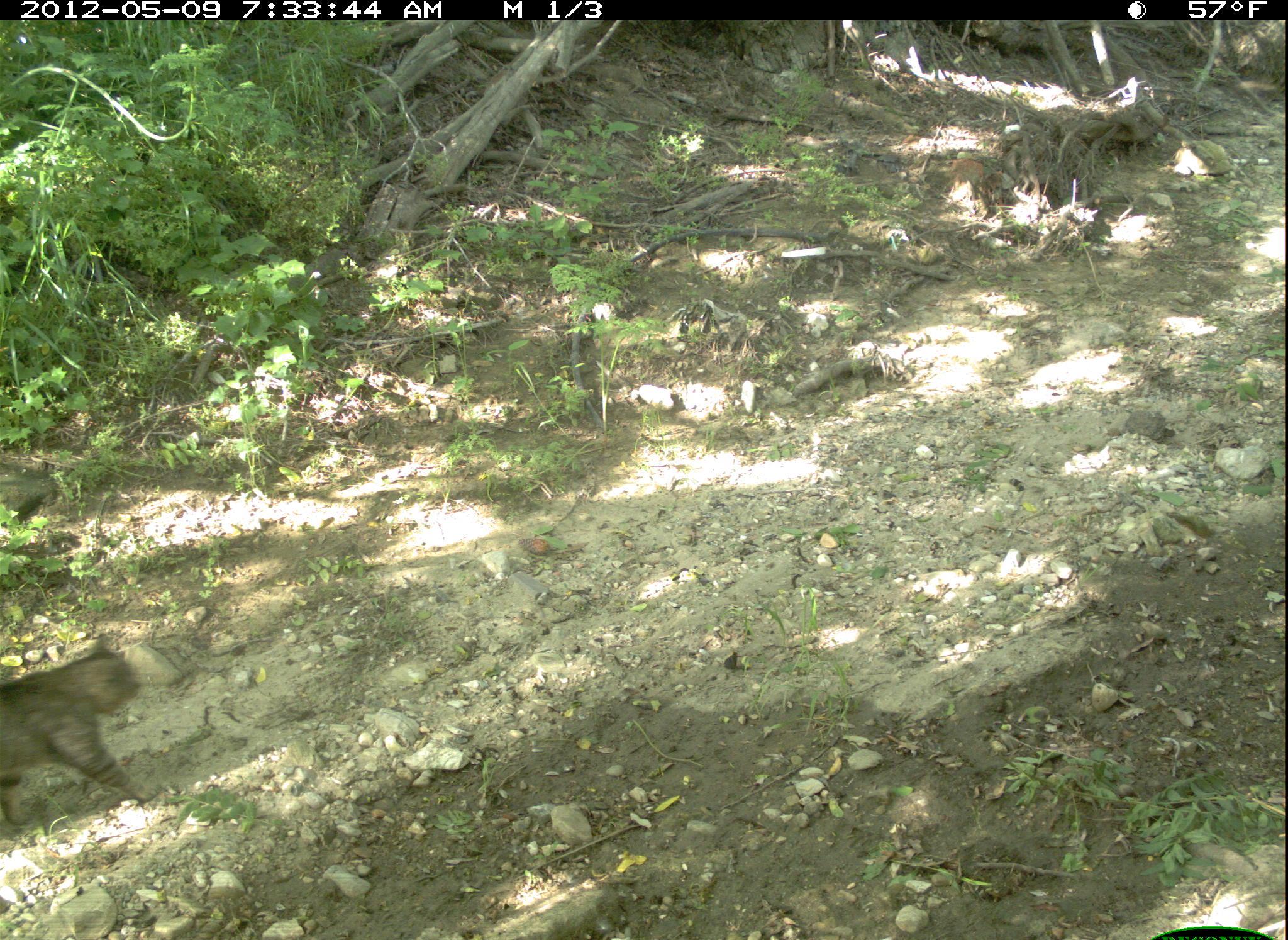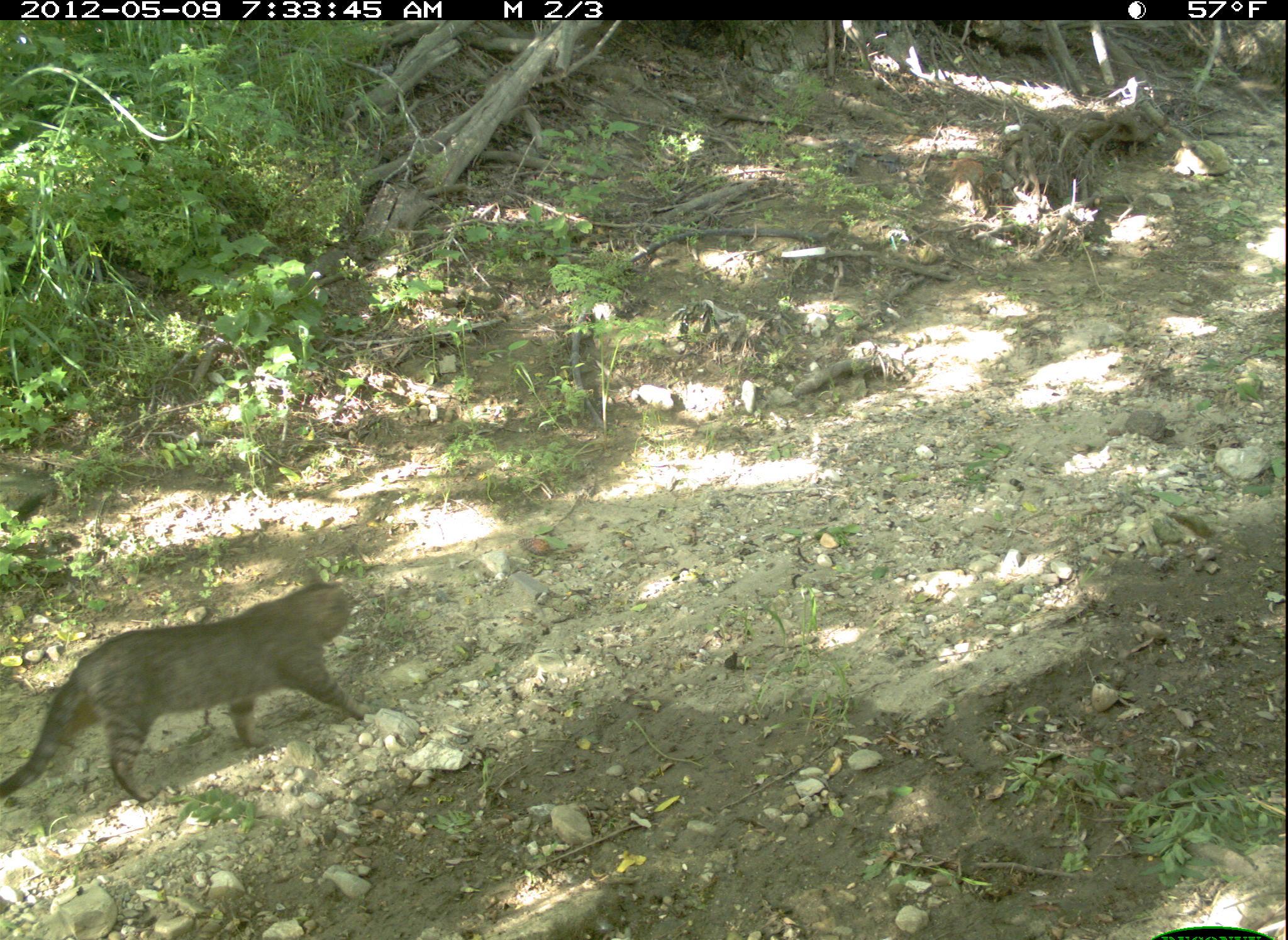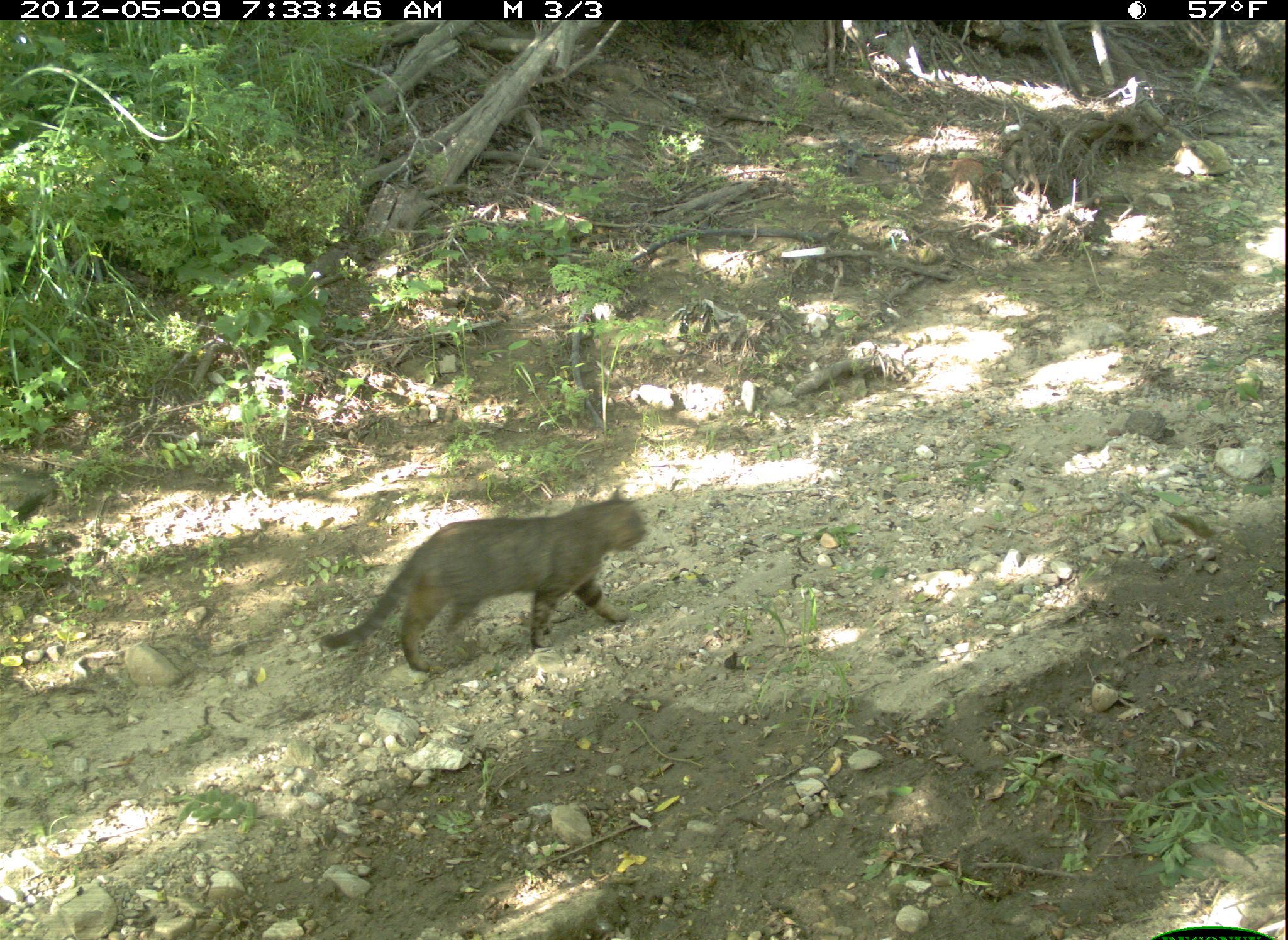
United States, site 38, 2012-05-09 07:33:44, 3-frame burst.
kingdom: Animalia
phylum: Chordata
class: Mammalia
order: Carnivora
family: Felidae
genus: Felis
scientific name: Felis catus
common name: cat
Cat (Felis catus).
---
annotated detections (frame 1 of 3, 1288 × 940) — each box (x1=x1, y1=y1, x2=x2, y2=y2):
cat: (x1=2, y1=625, x2=171, y2=854)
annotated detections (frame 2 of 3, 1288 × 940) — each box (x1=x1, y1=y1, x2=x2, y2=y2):
cat: (x1=10, y1=549, x2=411, y2=828)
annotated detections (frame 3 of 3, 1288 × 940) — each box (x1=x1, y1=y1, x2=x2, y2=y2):
cat: (x1=319, y1=478, x2=673, y2=685)